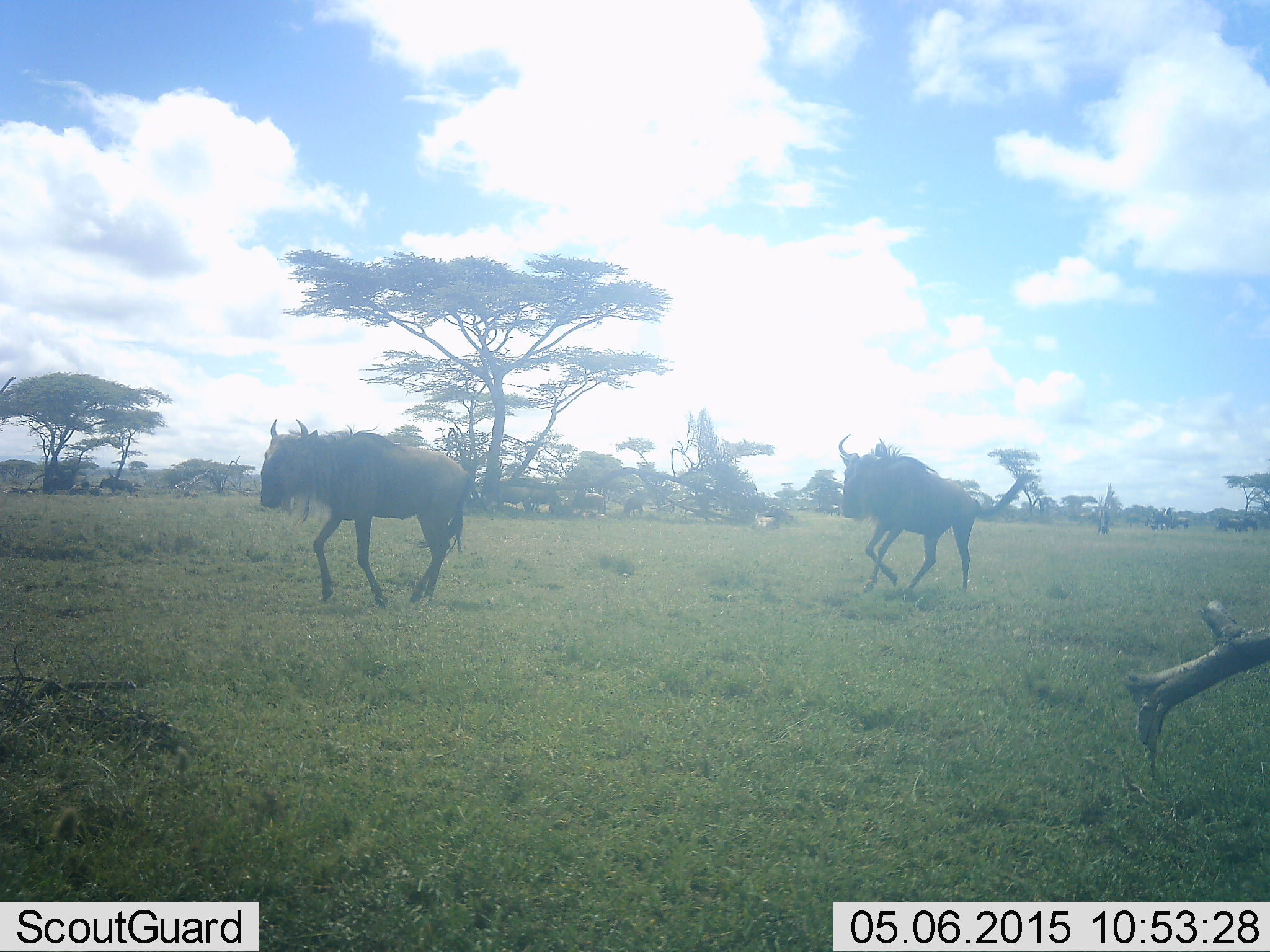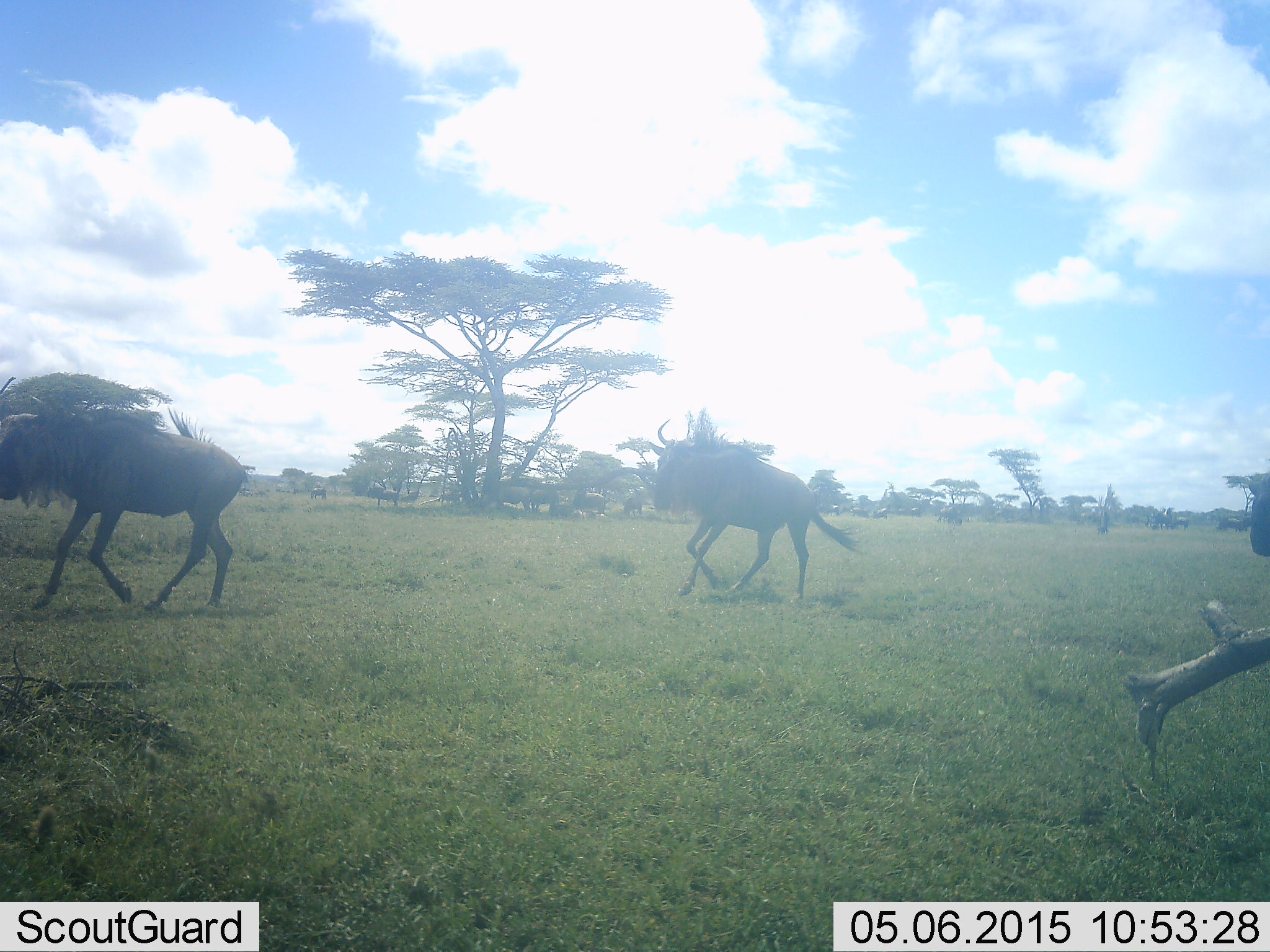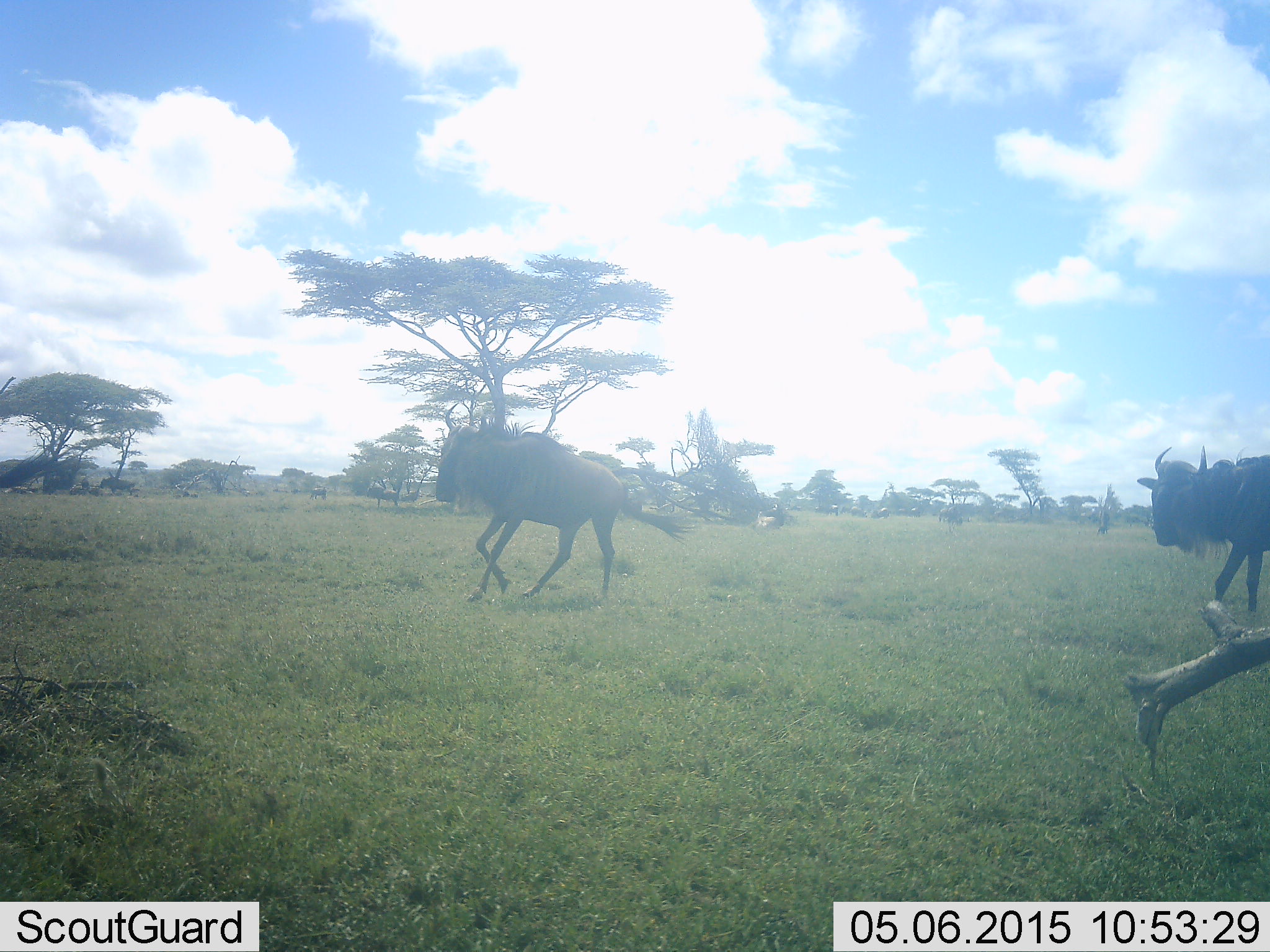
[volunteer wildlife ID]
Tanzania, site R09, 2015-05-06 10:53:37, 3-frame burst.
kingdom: Animalia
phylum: Chordata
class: Mammalia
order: Artiodactyla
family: Bovidae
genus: Connochaetes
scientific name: Connochaetes taurinus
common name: blue wildebeest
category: wildebeest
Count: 3.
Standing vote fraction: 0%.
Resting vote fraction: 0%.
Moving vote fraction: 100%.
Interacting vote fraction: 10%.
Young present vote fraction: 0%.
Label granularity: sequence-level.